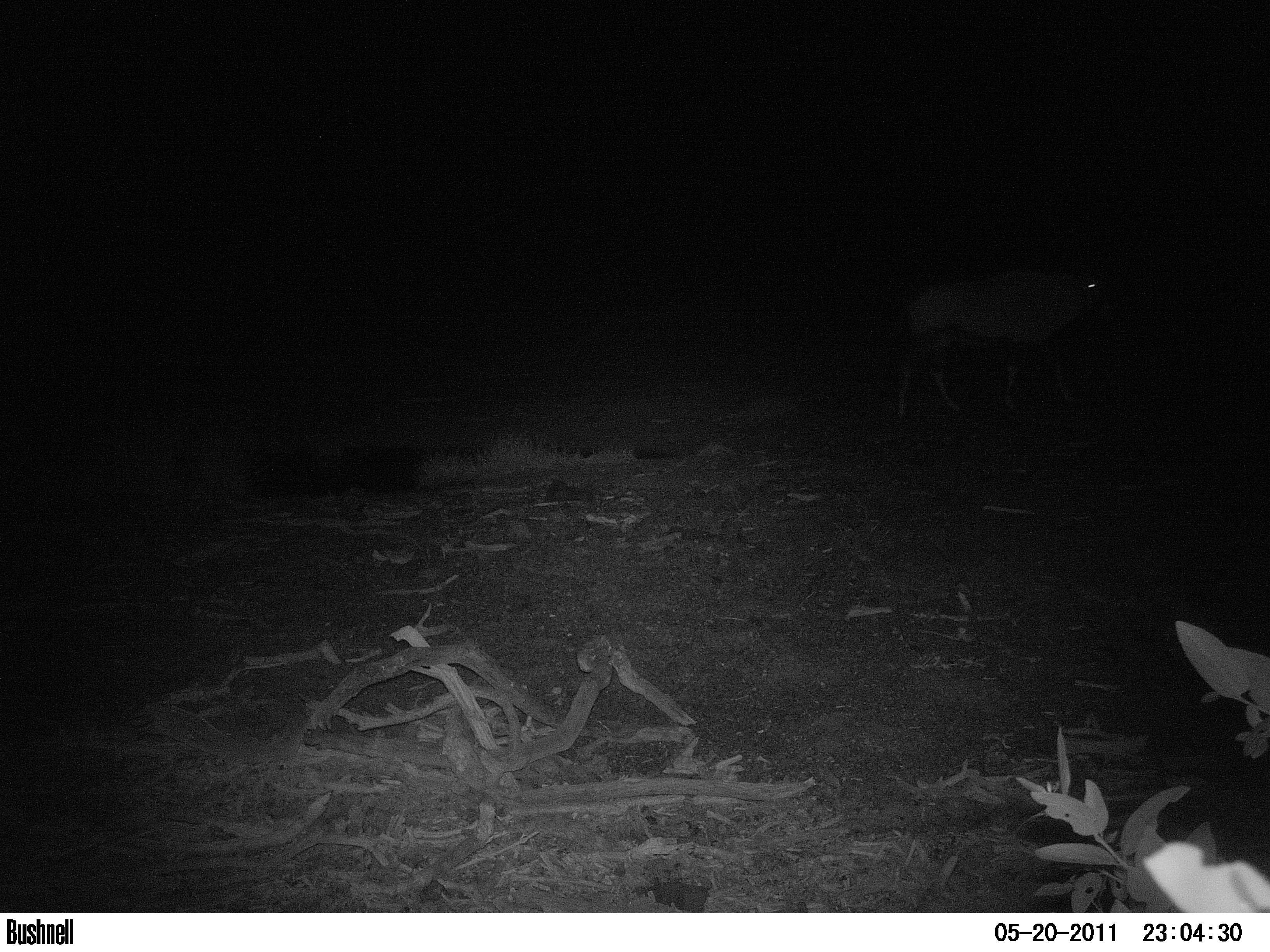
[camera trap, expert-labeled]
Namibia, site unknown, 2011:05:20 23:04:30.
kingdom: Animalia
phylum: Chordata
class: Mammalia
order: Artiodactyla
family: Bovidae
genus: Oryx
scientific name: Oryx gazella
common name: gemsbok